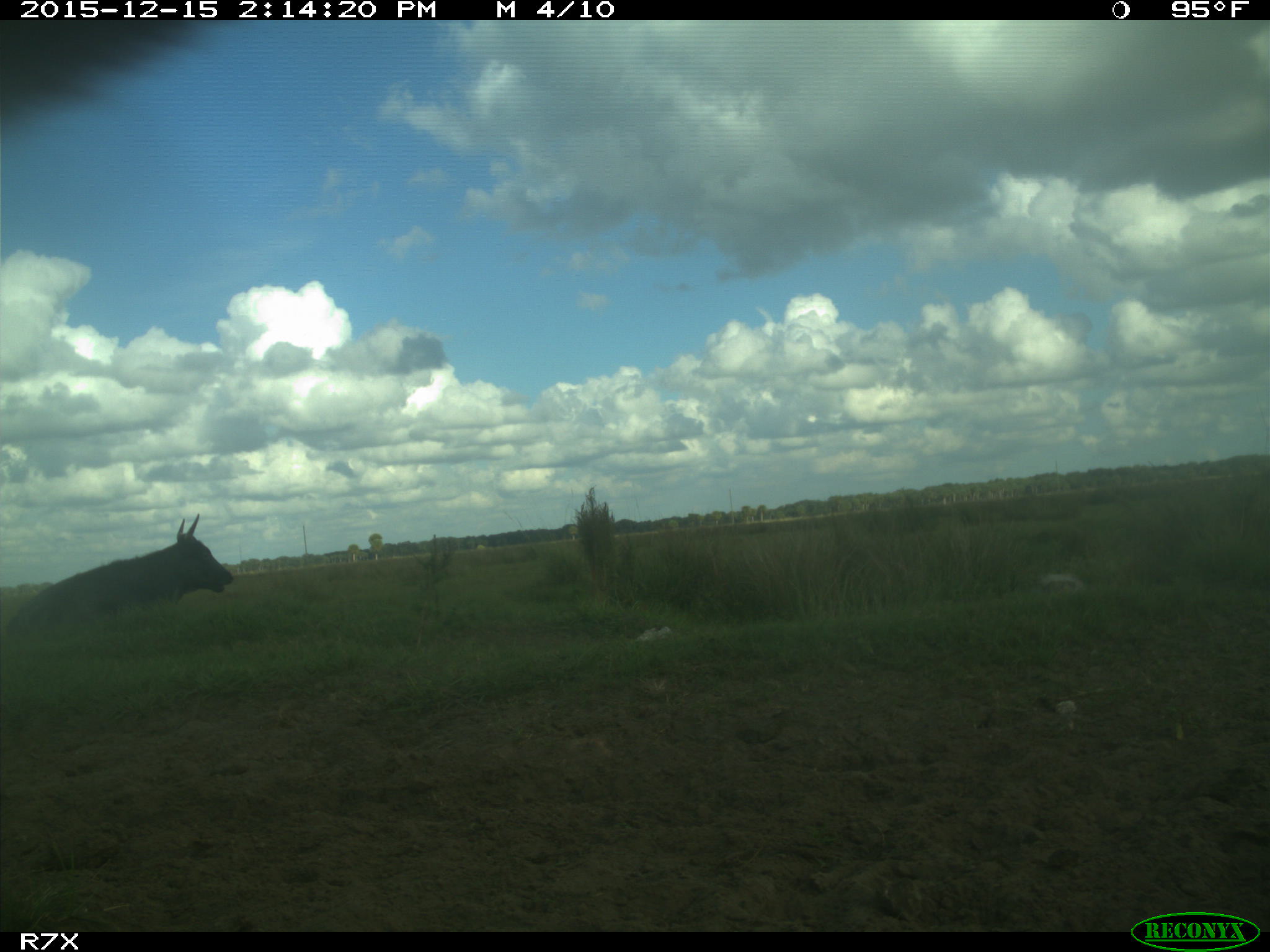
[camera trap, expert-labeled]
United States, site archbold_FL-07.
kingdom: Animalia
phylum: Chordata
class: Mammalia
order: Artiodactyla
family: Bovidae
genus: Bos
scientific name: Bos taurus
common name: domestic cow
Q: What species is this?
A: Bos taurus (domestic cow).